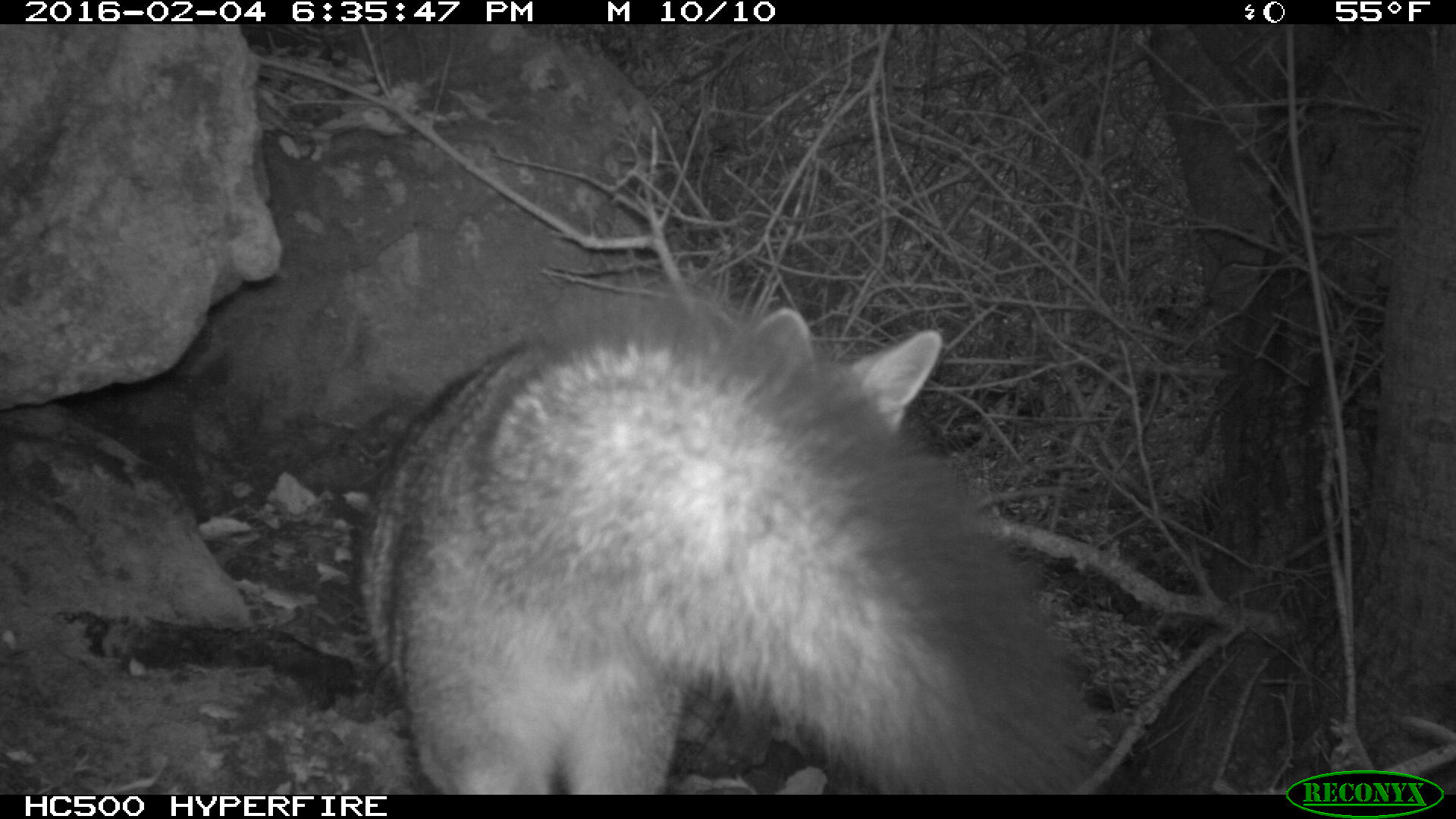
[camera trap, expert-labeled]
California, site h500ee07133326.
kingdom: Animalia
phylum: Chordata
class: Mammalia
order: Carnivora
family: Canidae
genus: Urocyon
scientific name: Urocyon littoralis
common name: island fox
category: fox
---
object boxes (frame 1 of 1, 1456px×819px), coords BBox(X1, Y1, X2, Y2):
fox: BBox(356, 300, 1090, 794)